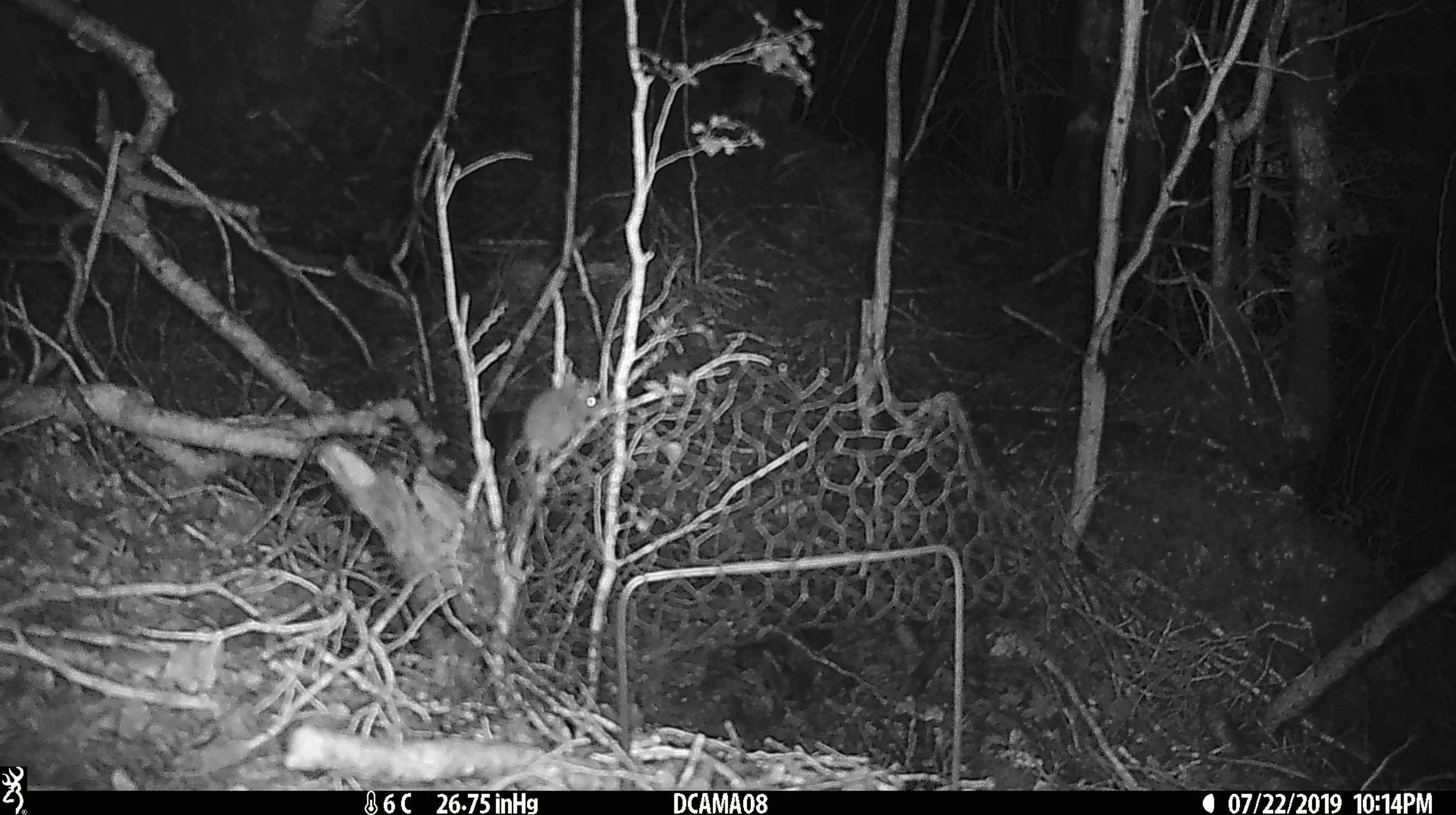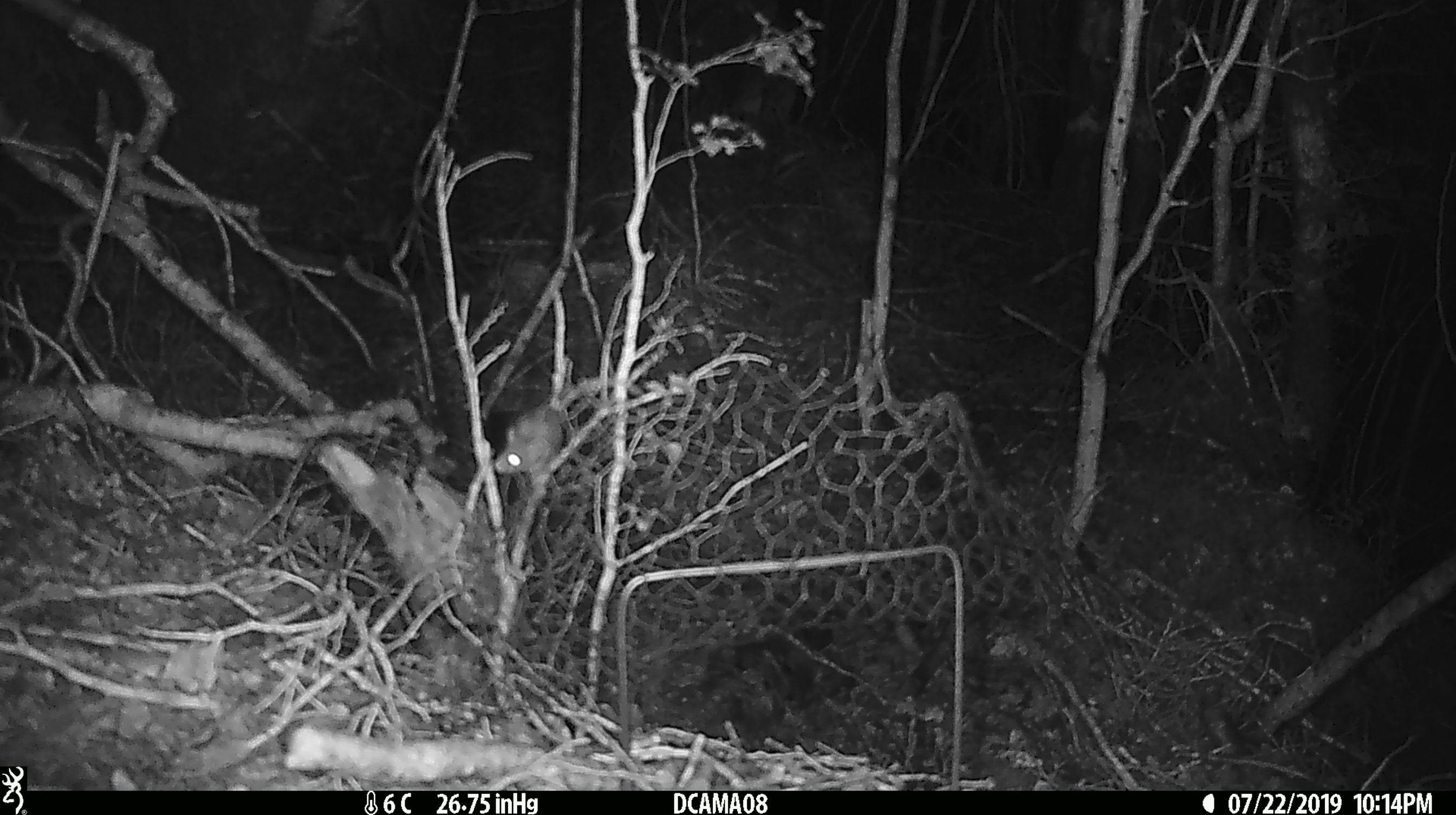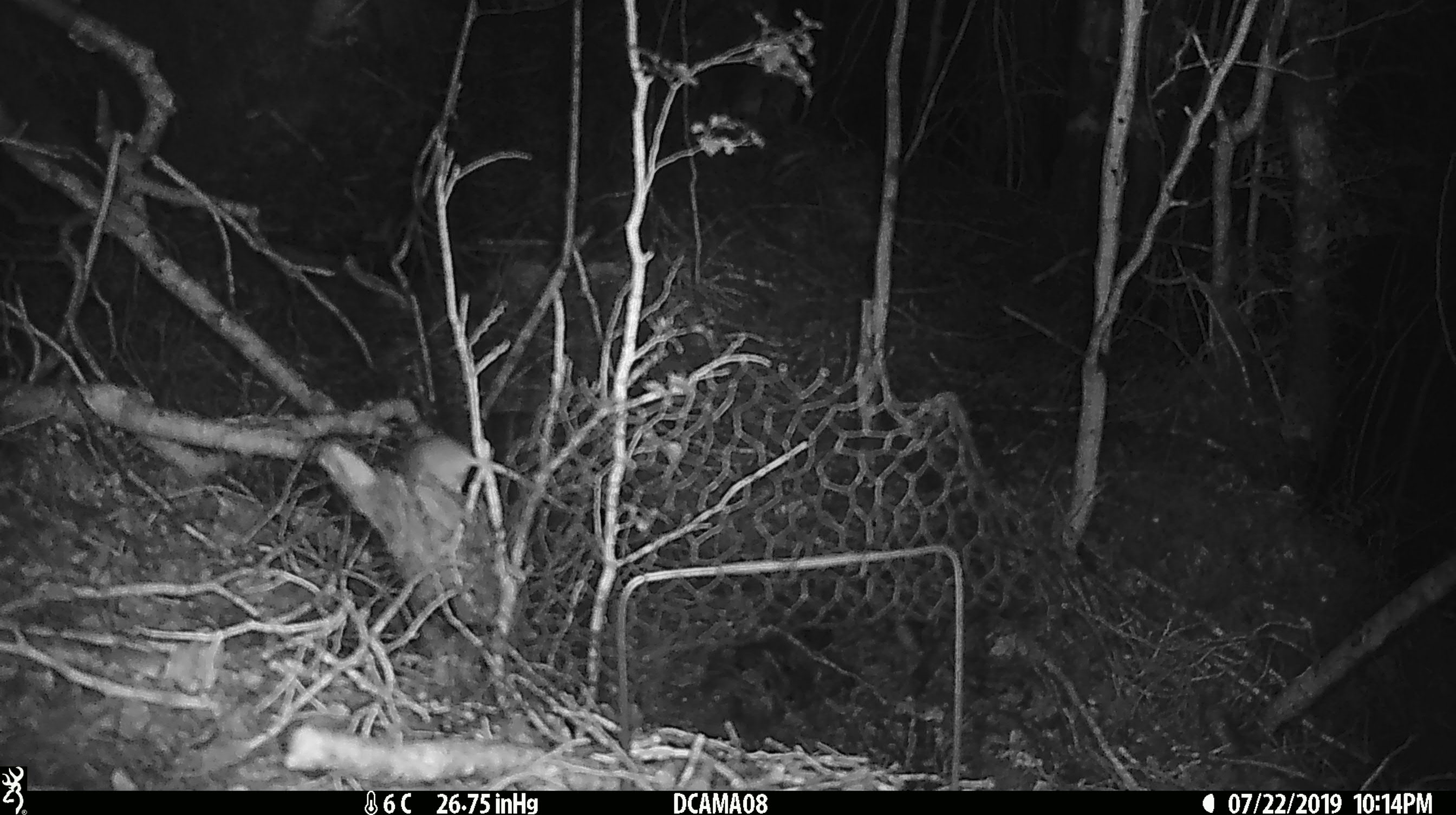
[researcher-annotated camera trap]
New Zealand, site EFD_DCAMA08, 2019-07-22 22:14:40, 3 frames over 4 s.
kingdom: Animalia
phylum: Chordata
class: Mammalia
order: Rodentia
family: Muridae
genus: Mus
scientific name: Mus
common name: mouse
Mouse (Mus).